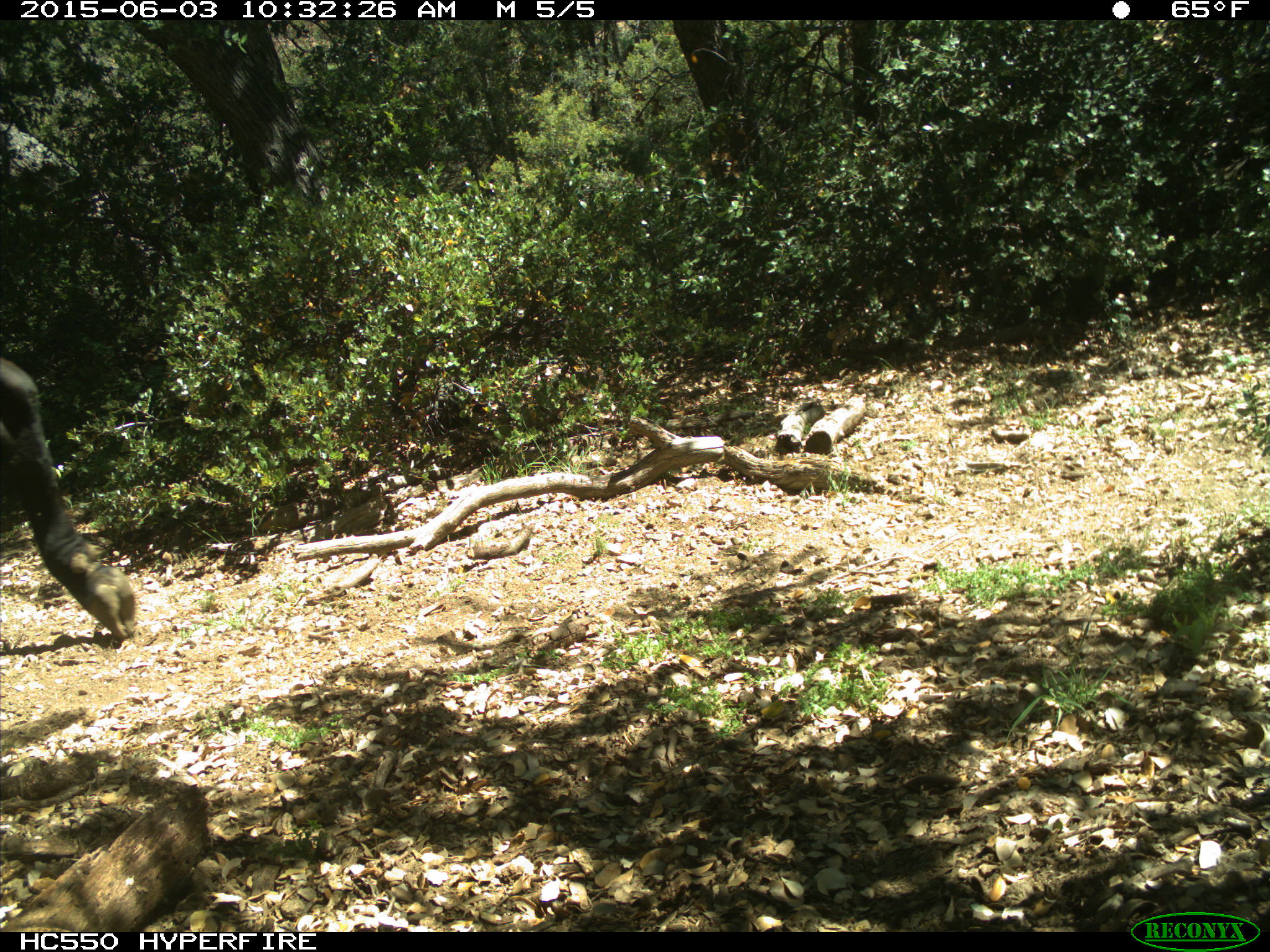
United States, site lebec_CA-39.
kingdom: Animalia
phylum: Chordata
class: Mammalia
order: Artiodactyla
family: Bovidae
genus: Bos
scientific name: Bos taurus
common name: domestic cow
Bos taurus (domestic cow).